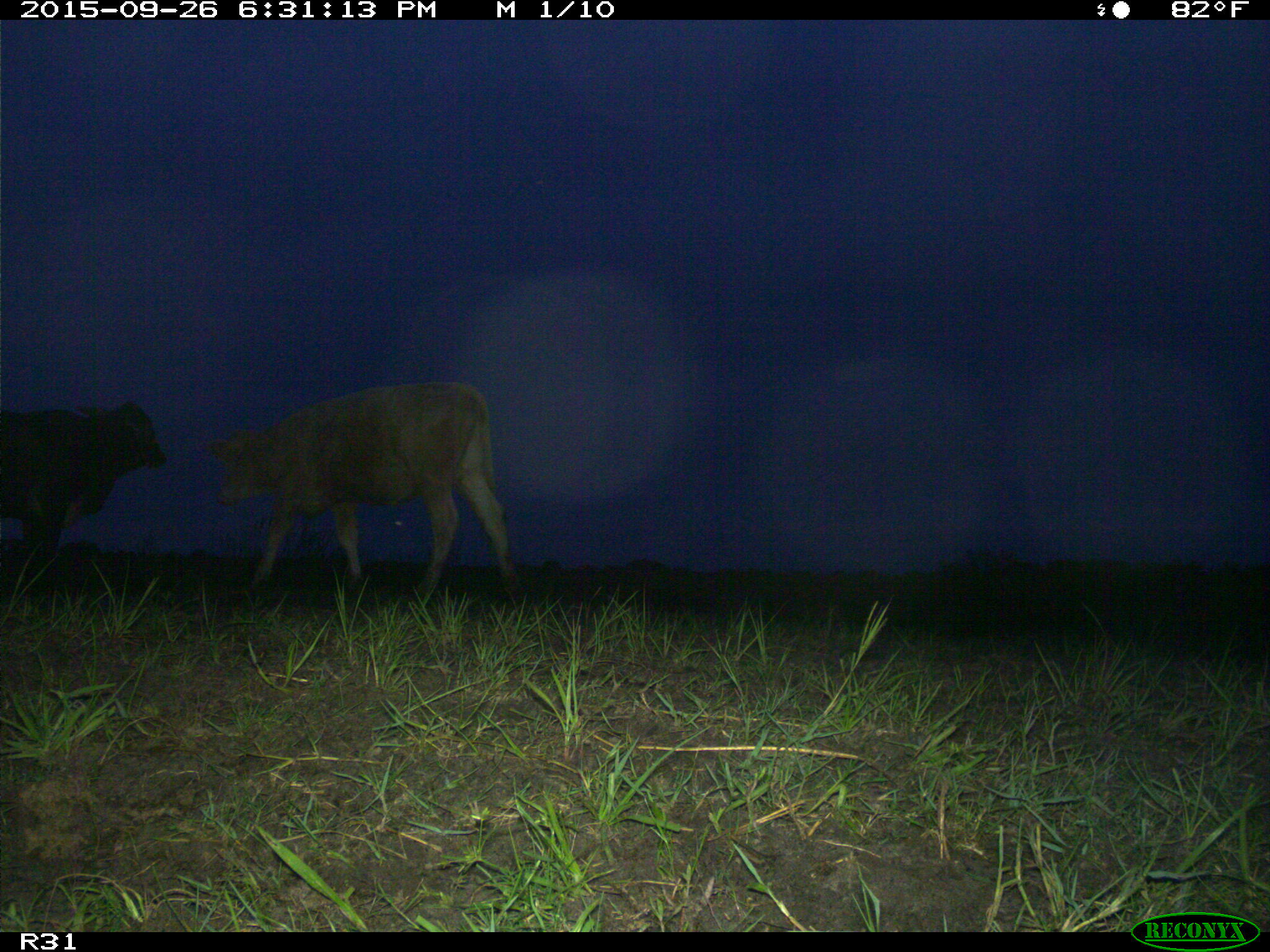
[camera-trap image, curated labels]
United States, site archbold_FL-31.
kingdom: Animalia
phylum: Chordata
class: Mammalia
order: Artiodactyla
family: Bovidae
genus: Bos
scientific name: Bos taurus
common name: domestic cow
Bos taurus (domestic cow).